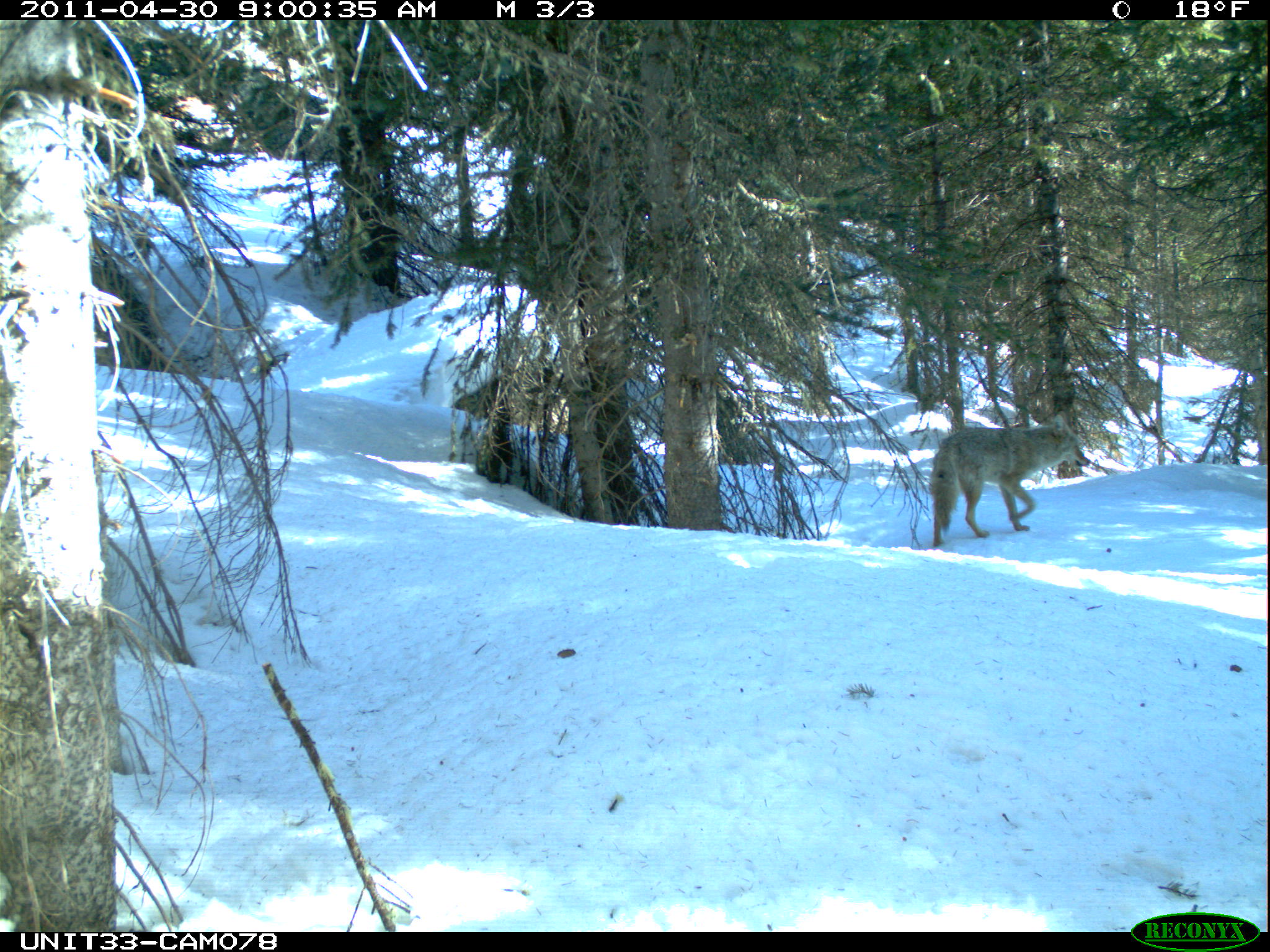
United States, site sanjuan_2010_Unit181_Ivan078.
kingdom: Animalia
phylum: Chordata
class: Mammalia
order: Carnivora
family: Canidae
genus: Canis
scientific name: Canis latrans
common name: coyote